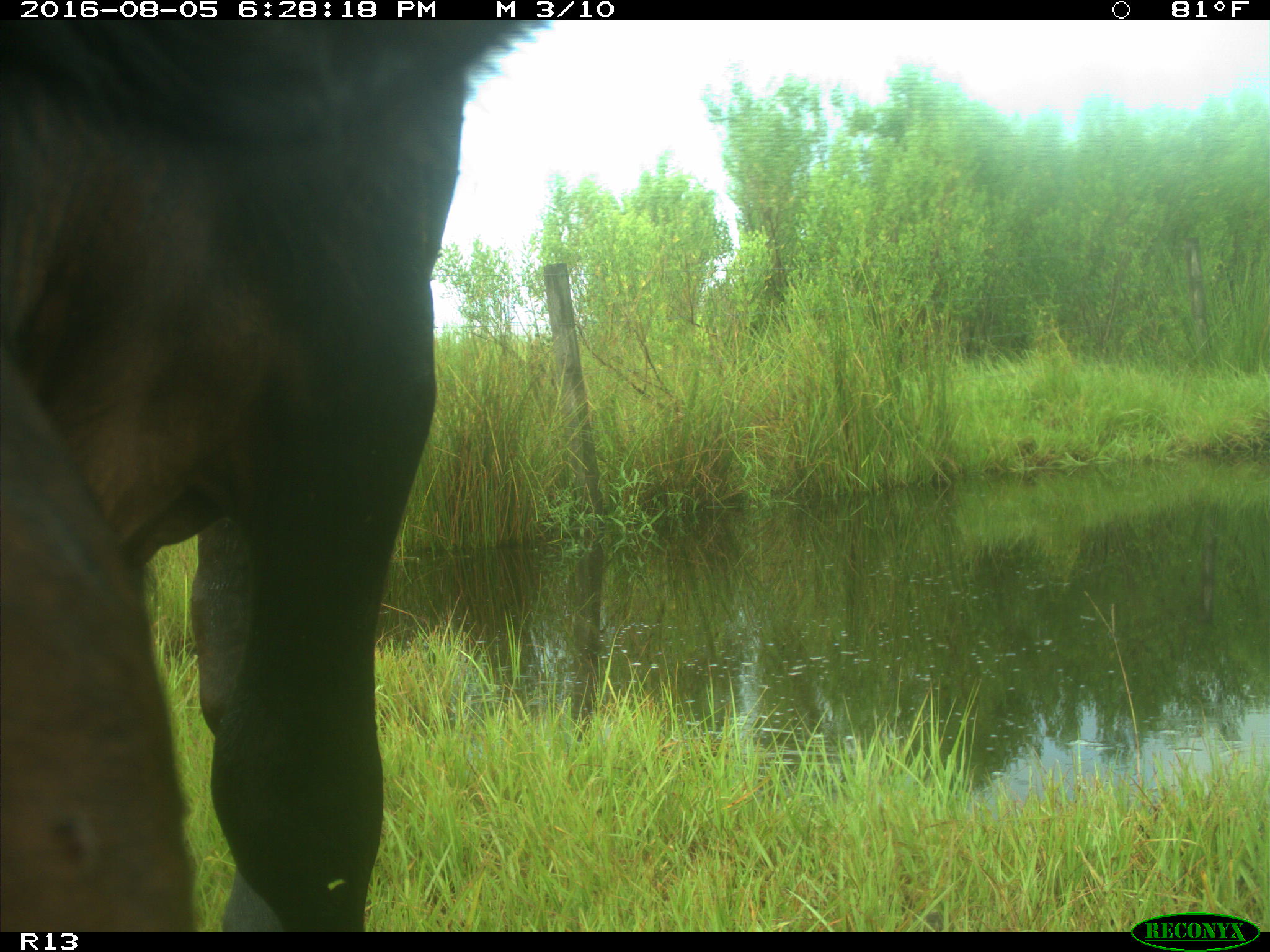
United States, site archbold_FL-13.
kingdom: Animalia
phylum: Chordata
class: Mammalia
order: Artiodactyla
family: Bovidae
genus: Bos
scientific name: Bos taurus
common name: domestic cow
Bos taurus (domestic cow).